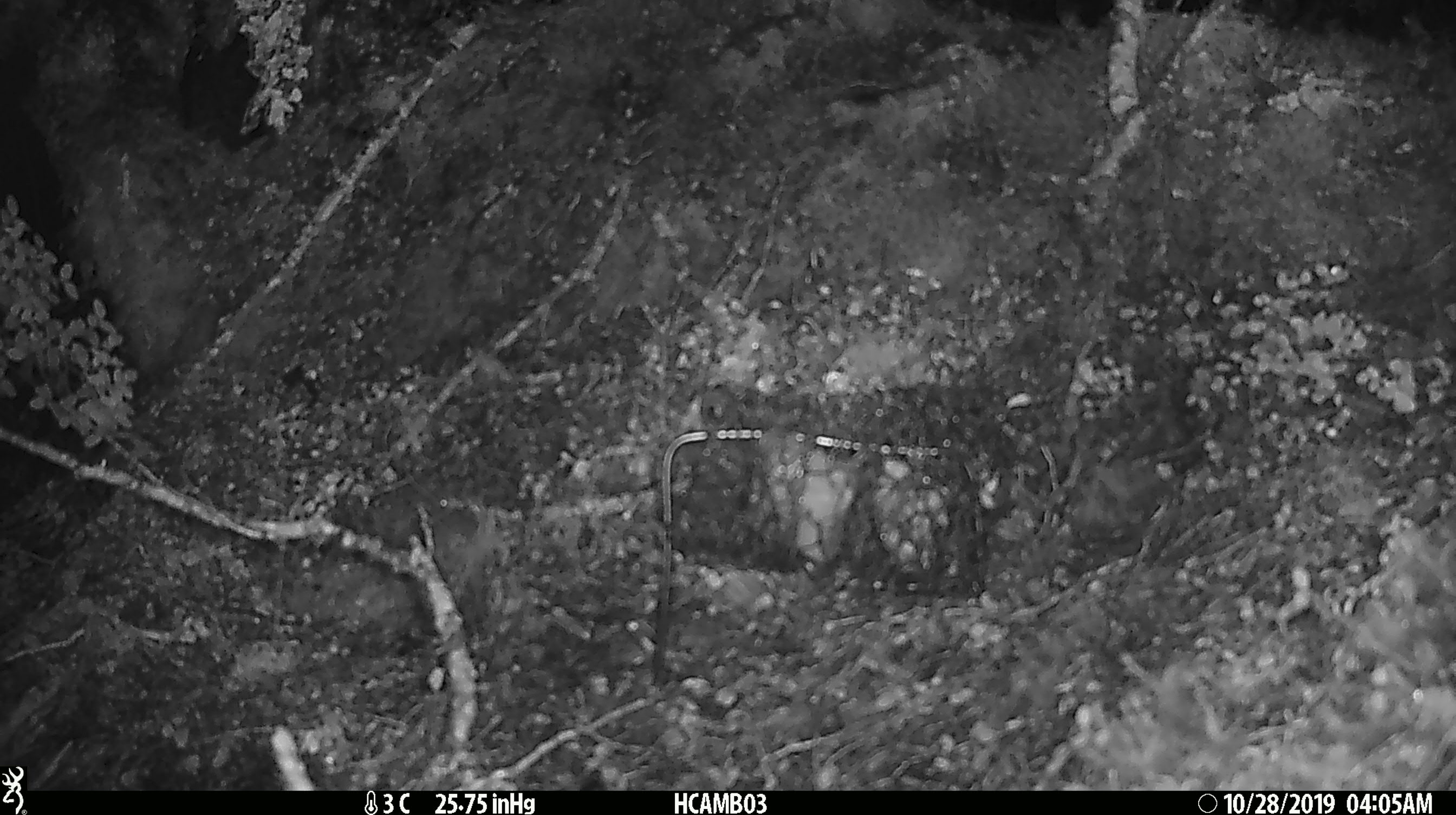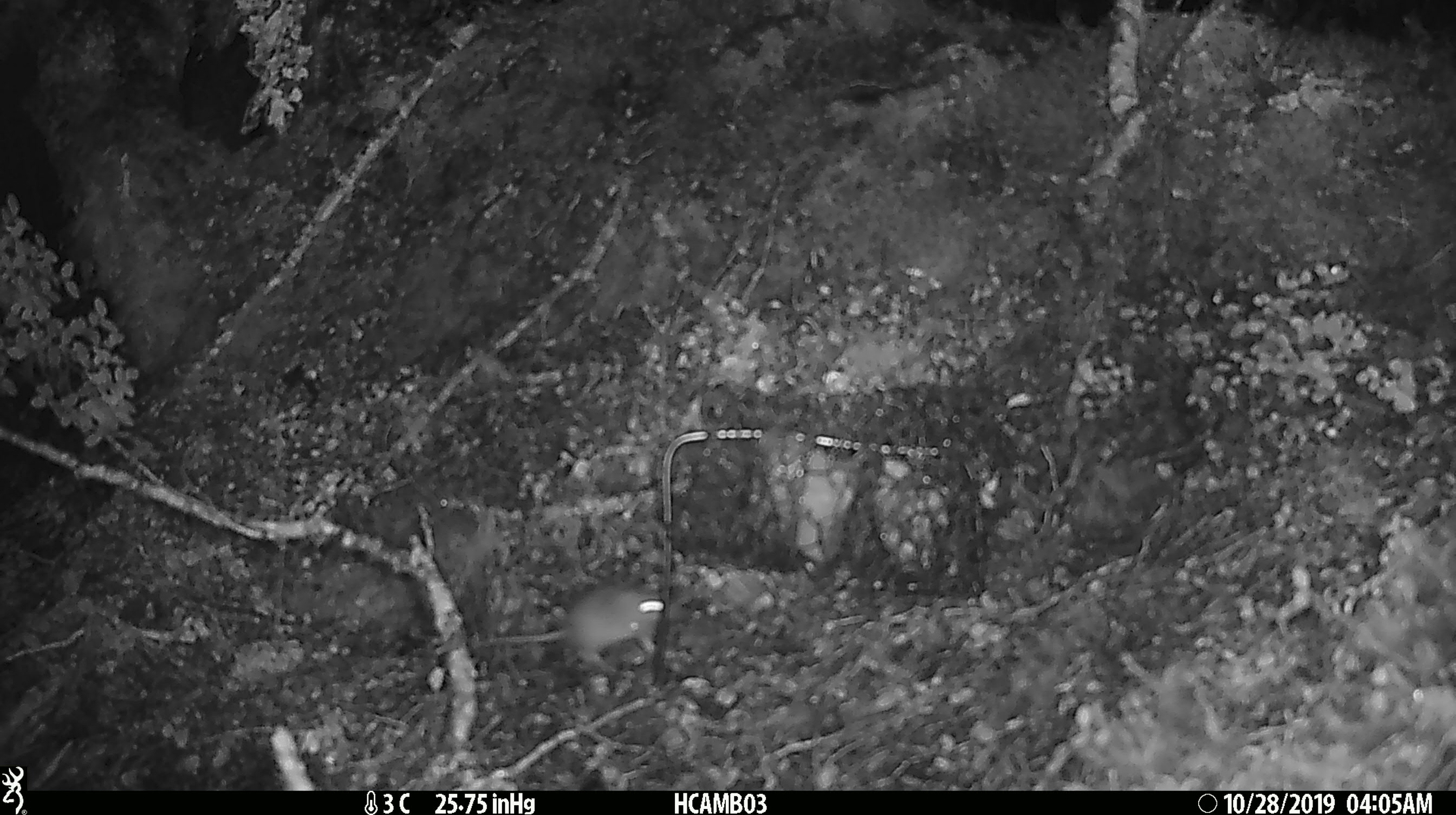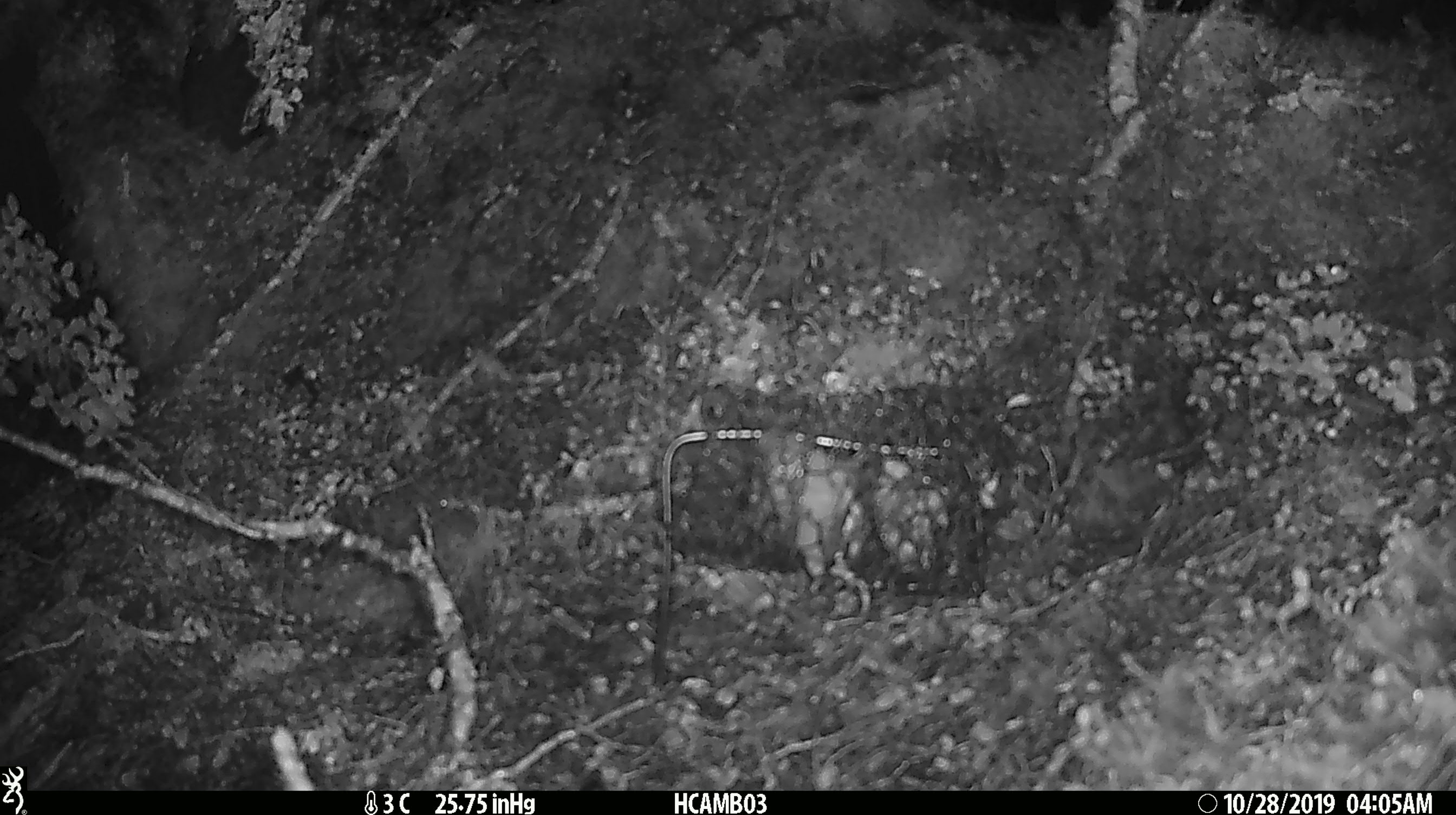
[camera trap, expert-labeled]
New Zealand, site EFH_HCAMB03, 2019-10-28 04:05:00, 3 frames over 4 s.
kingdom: Animalia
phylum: Chordata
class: Mammalia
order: Rodentia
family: Muridae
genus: Mus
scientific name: Mus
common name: mouse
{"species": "mouse (Mus)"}